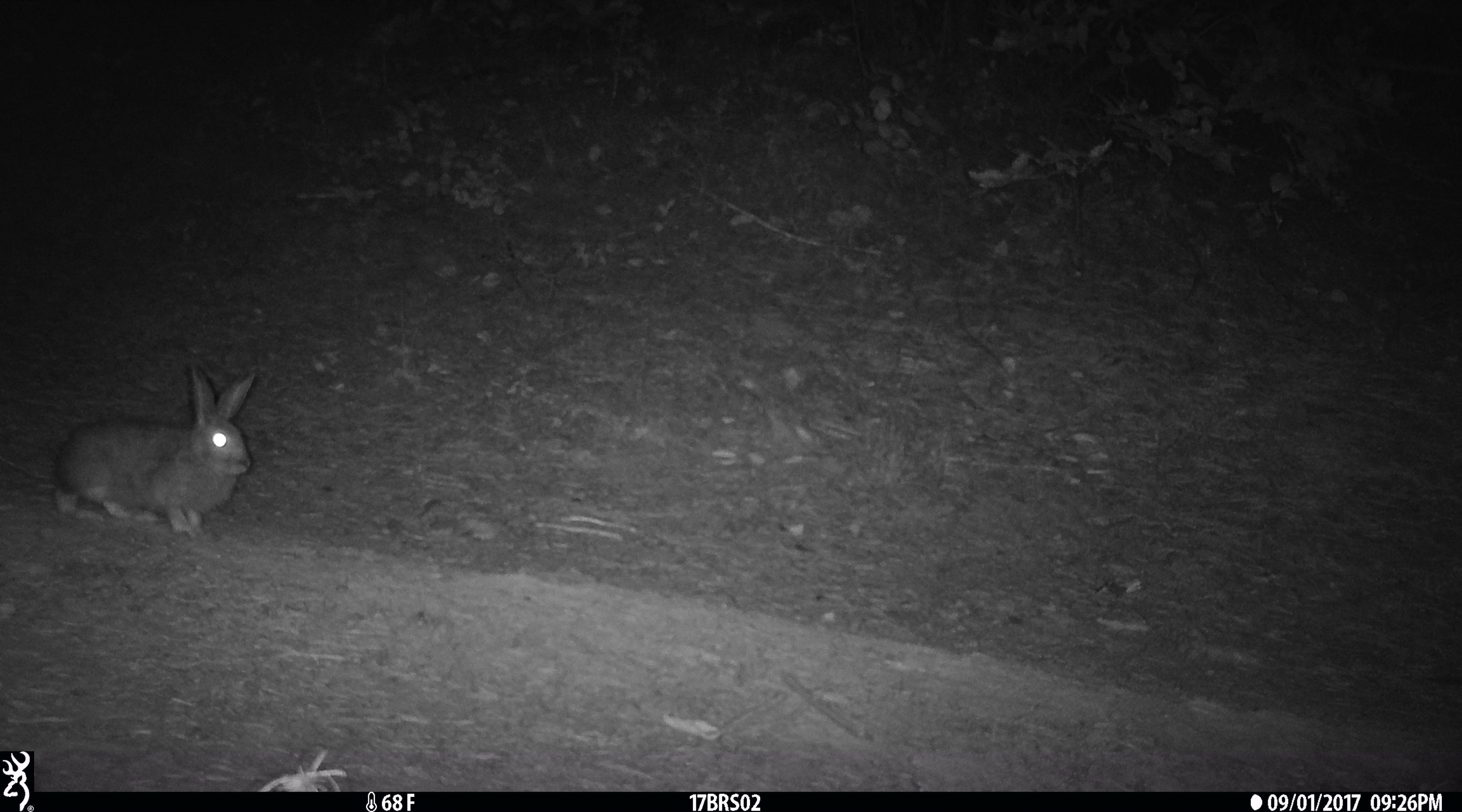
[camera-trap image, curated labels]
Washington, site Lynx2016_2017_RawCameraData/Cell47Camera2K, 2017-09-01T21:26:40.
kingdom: Animalia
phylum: Chordata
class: Mammalia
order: Lagomorpha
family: Leporidae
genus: Lepus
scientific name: Lepus americanus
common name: snowshoe hare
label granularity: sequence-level